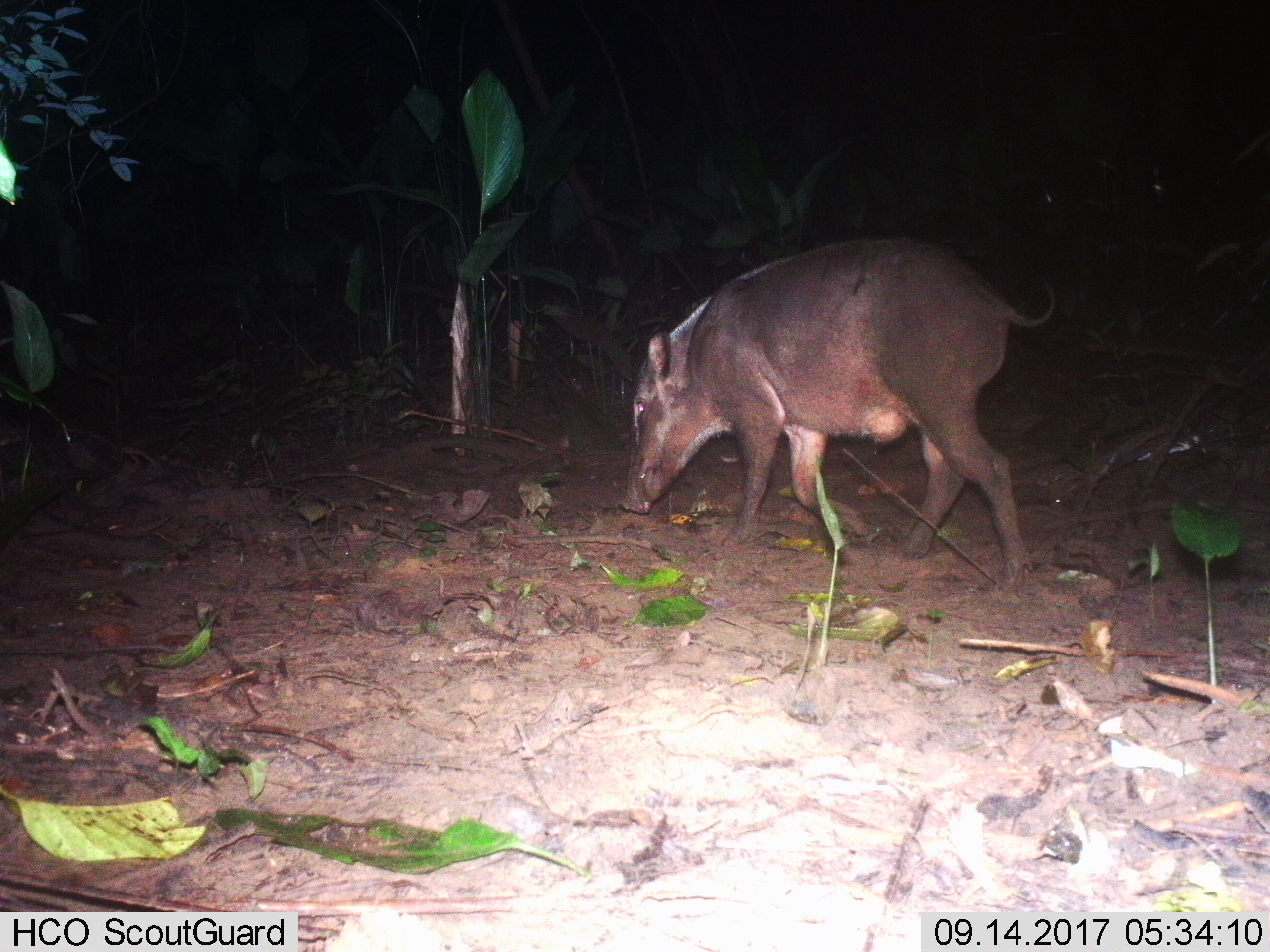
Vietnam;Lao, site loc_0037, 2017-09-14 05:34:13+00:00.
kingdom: Animalia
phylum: Chordata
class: Mammalia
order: Artiodactyla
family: Suidae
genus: Sus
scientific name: Sus scrofa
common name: eurasian wild pig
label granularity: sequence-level